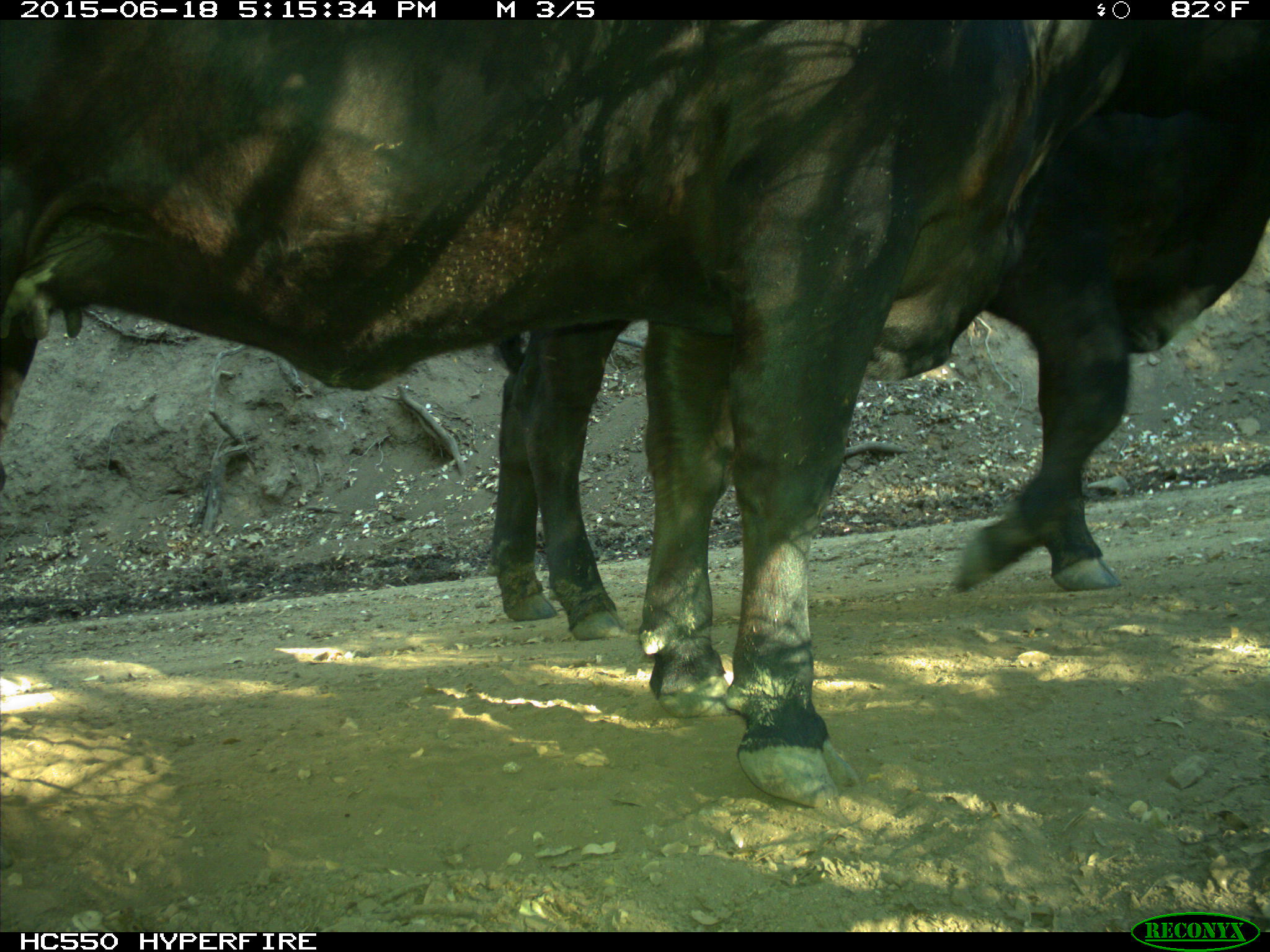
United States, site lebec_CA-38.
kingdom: Animalia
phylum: Chordata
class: Mammalia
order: Artiodactyla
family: Bovidae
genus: Bos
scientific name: Bos taurus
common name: domestic cow